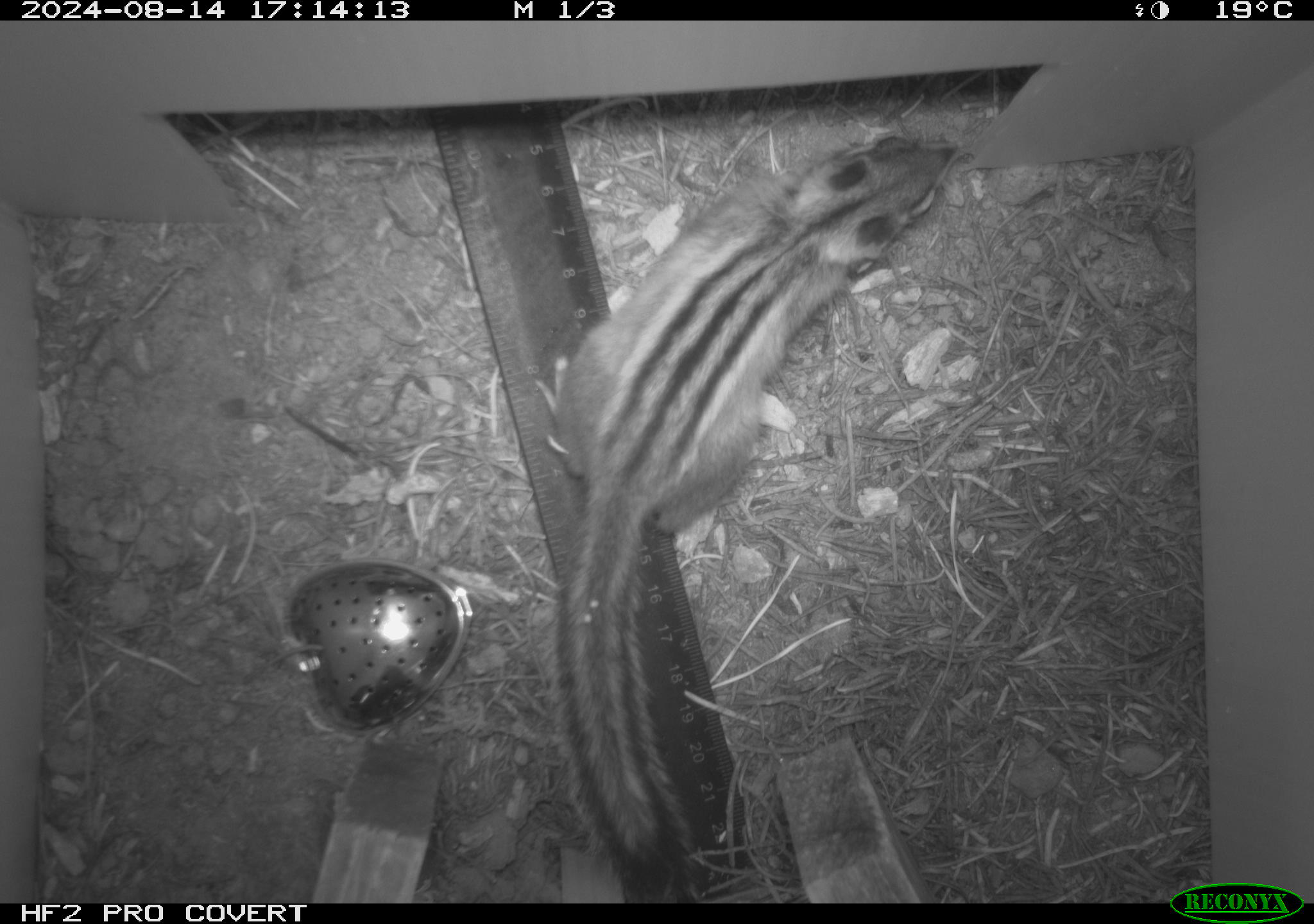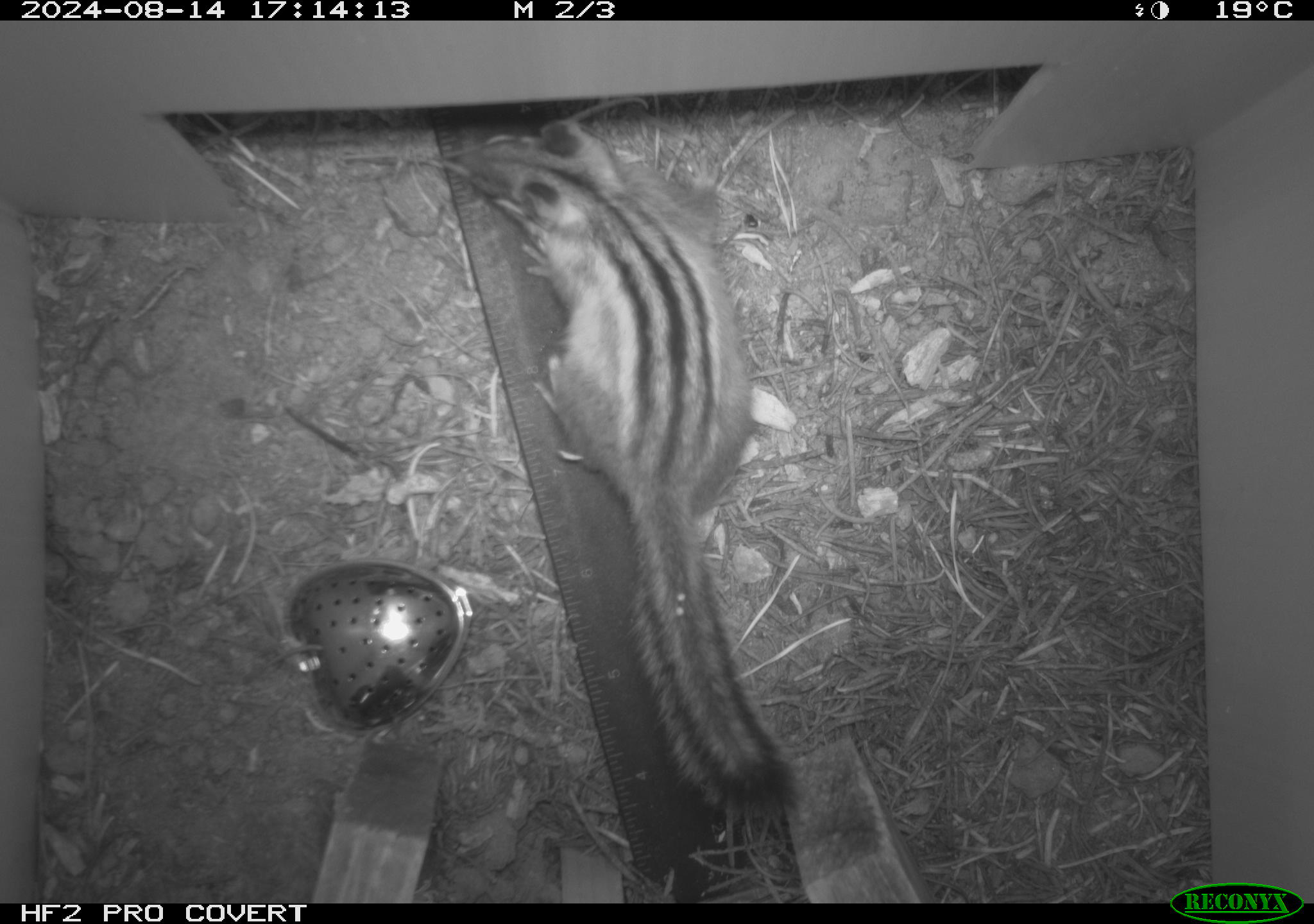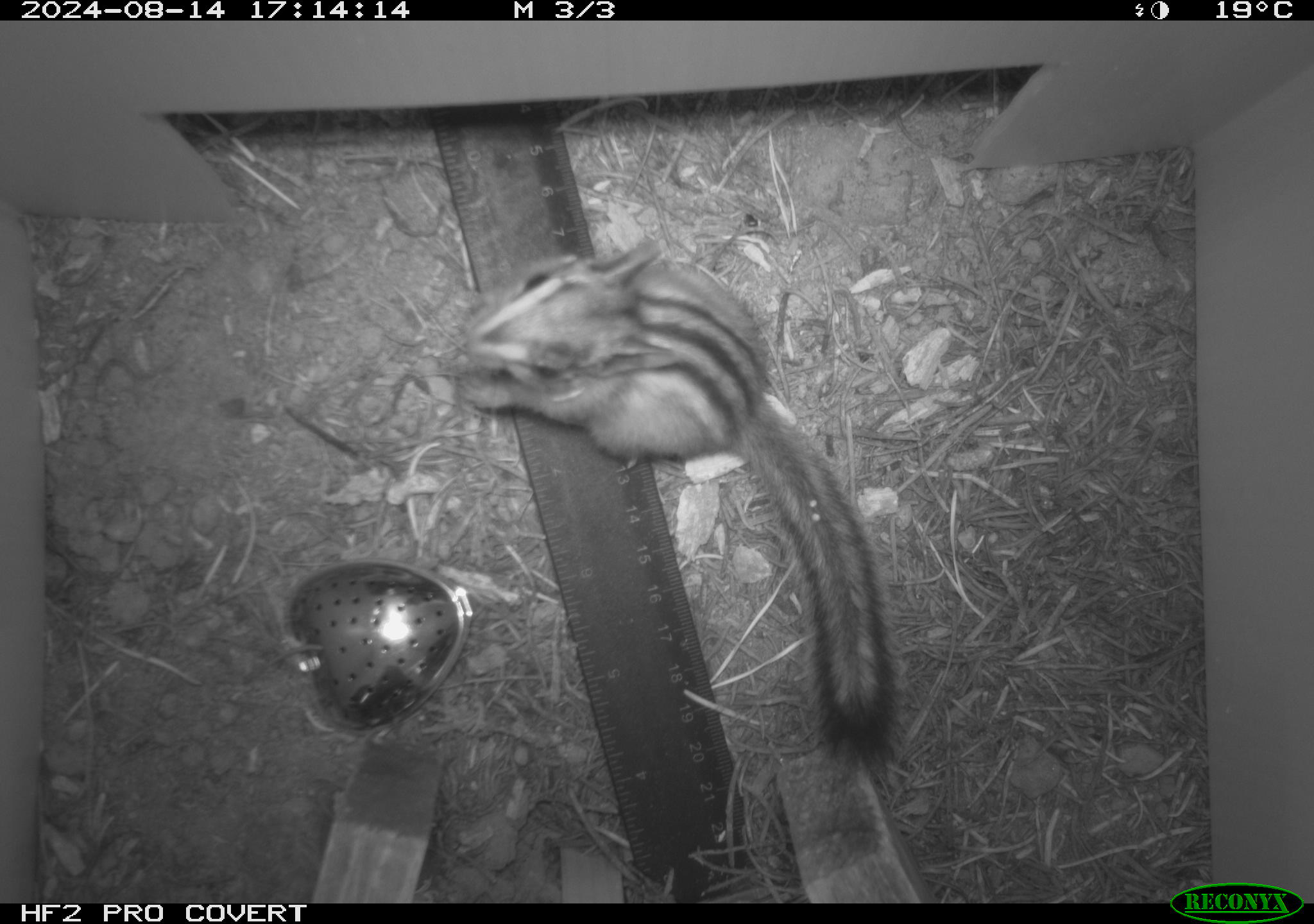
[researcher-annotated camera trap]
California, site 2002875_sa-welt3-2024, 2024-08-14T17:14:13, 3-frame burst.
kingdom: Animalia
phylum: Chordata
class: Mammalia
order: Rodentia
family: Sciuridae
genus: Neotamias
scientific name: Neotamias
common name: western chipmunks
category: neotamias species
Neotamias species (western chipmunks) (Neotamias).